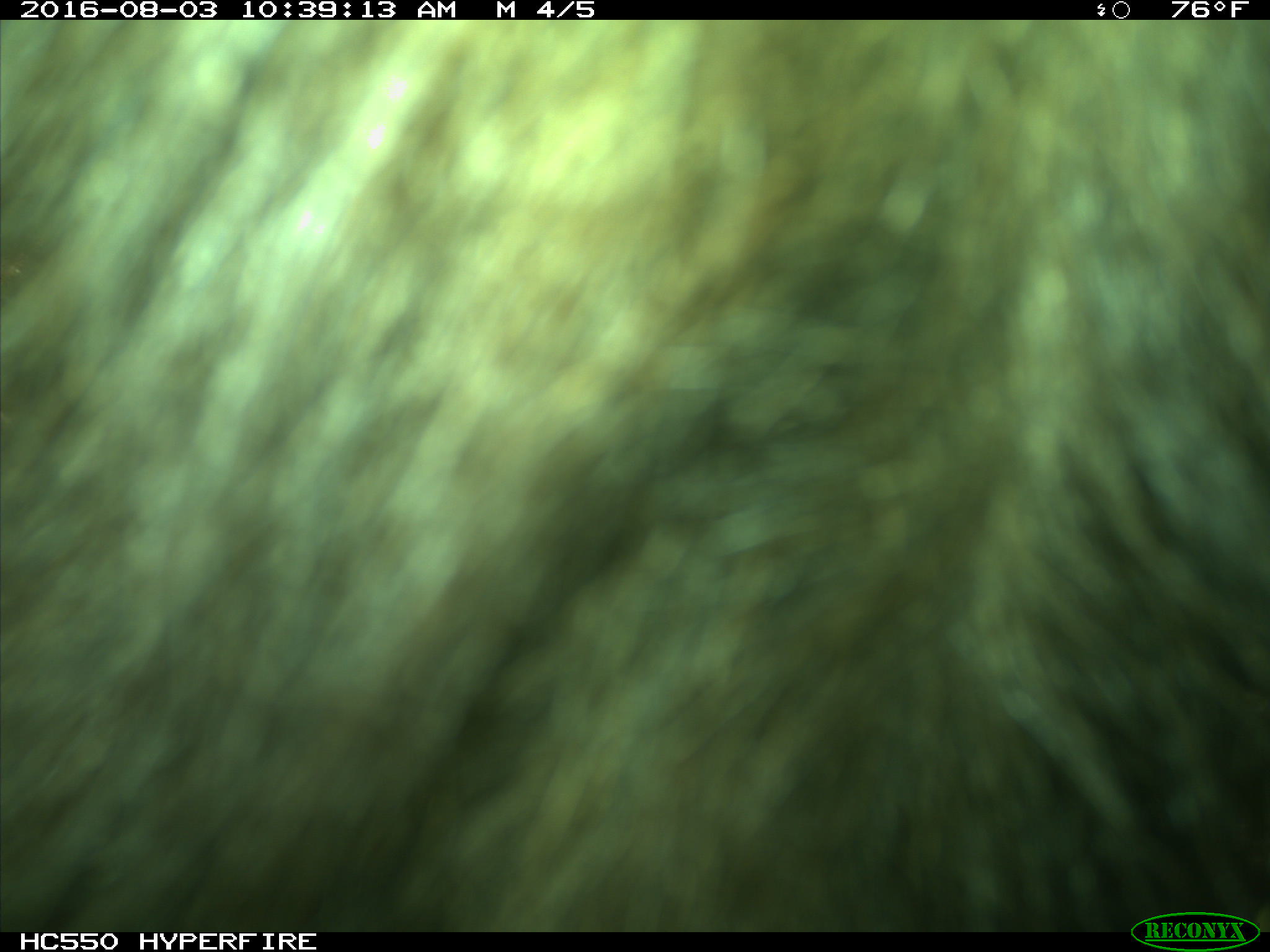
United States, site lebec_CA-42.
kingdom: Animalia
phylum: Chordata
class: Mammalia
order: Carnivora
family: Ursidae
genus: Ursus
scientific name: Ursus americanus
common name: american black bear